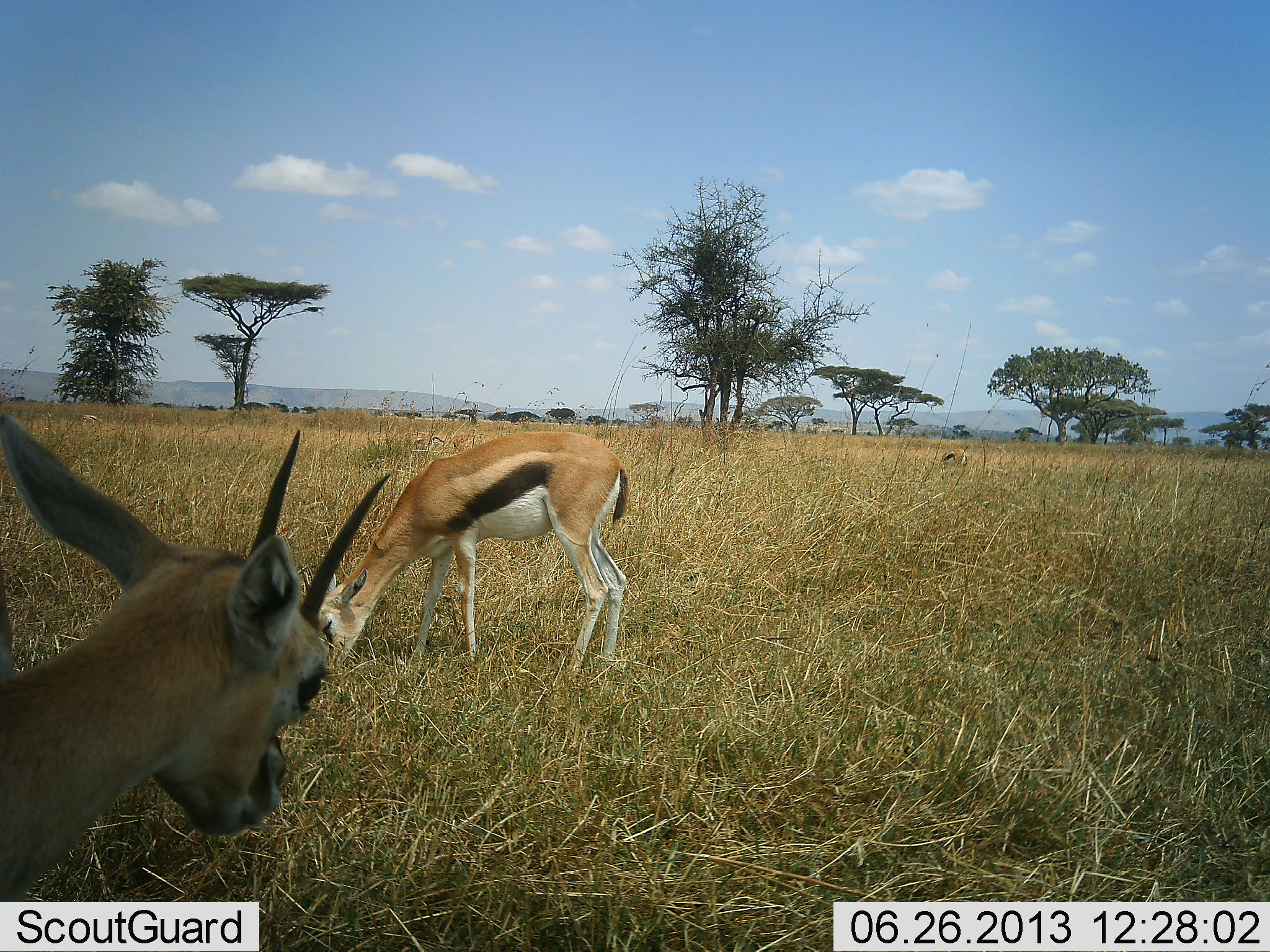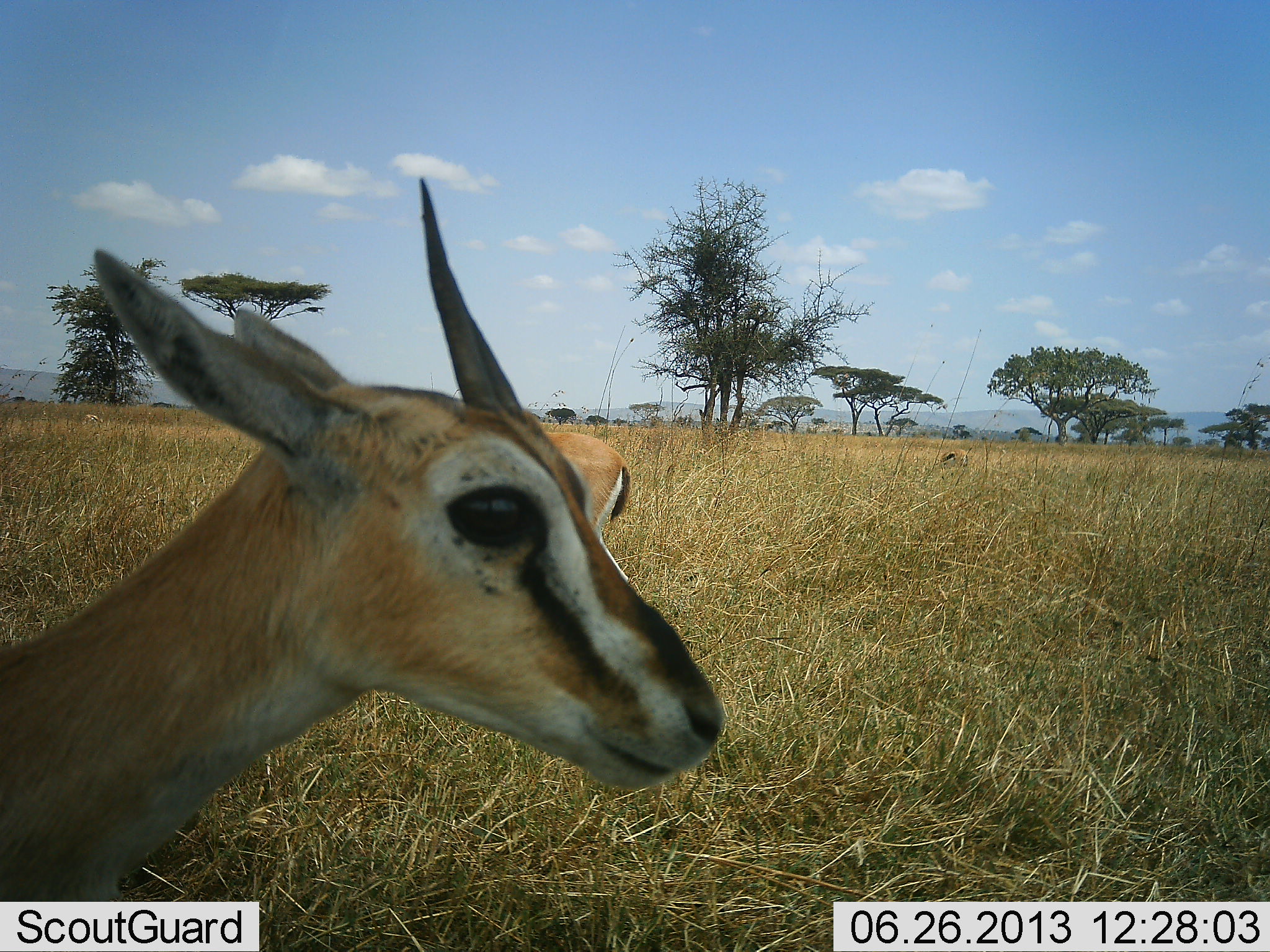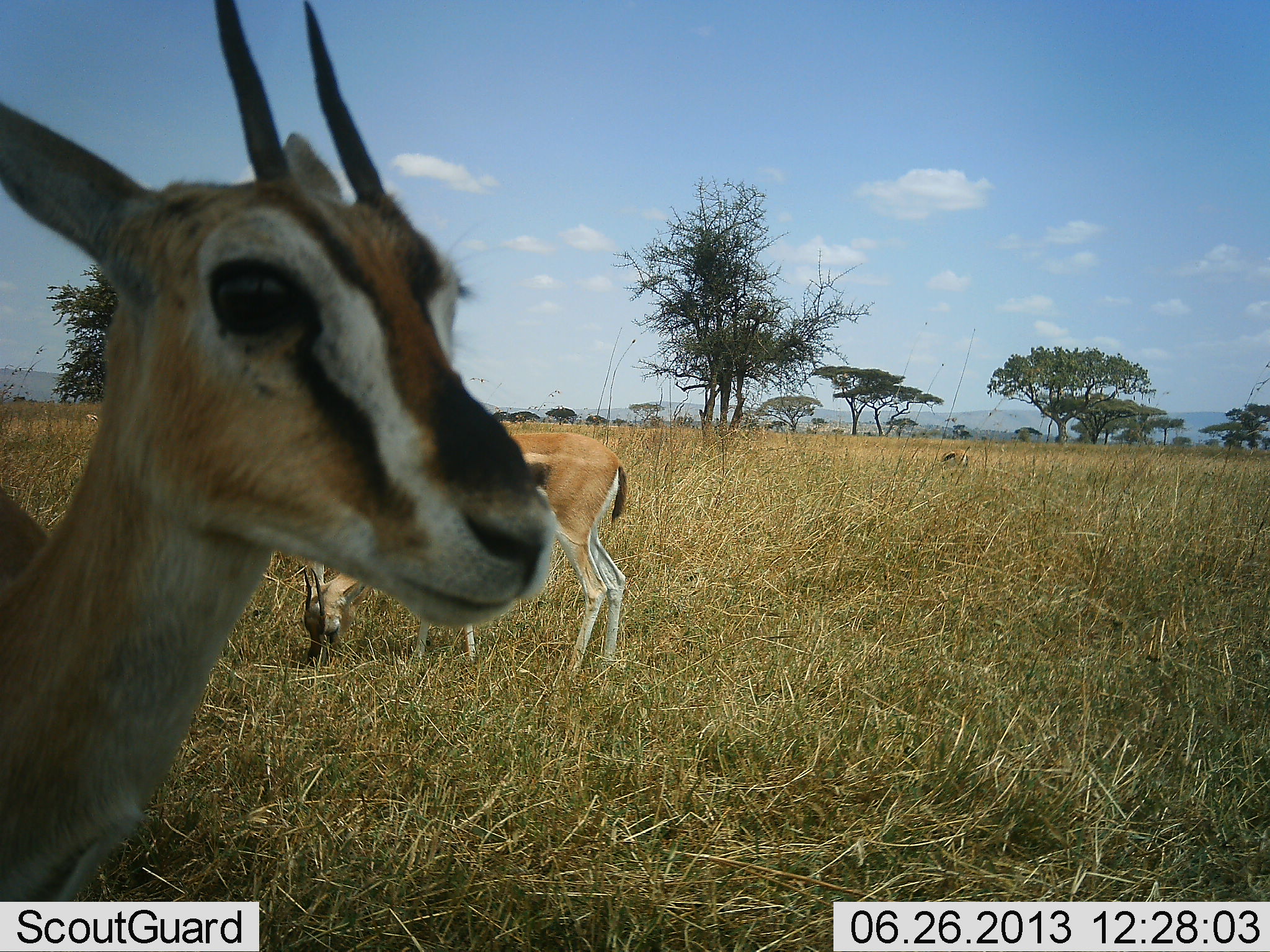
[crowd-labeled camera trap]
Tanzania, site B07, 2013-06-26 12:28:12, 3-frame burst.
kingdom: Animalia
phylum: Chordata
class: Mammalia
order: Artiodactyla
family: Bovidae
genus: Eudorcas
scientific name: Eudorcas thomsonii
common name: thomson's gazelle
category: gazellethomsons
Gazellethomsons (thomson's gazelle) (Eudorcas thomsonii), count 3. Behavior (volunteer vote fractions): standing 90%, resting 0%, moving 10%, interacting 0%. Young present (vote fraction): 0%. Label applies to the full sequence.